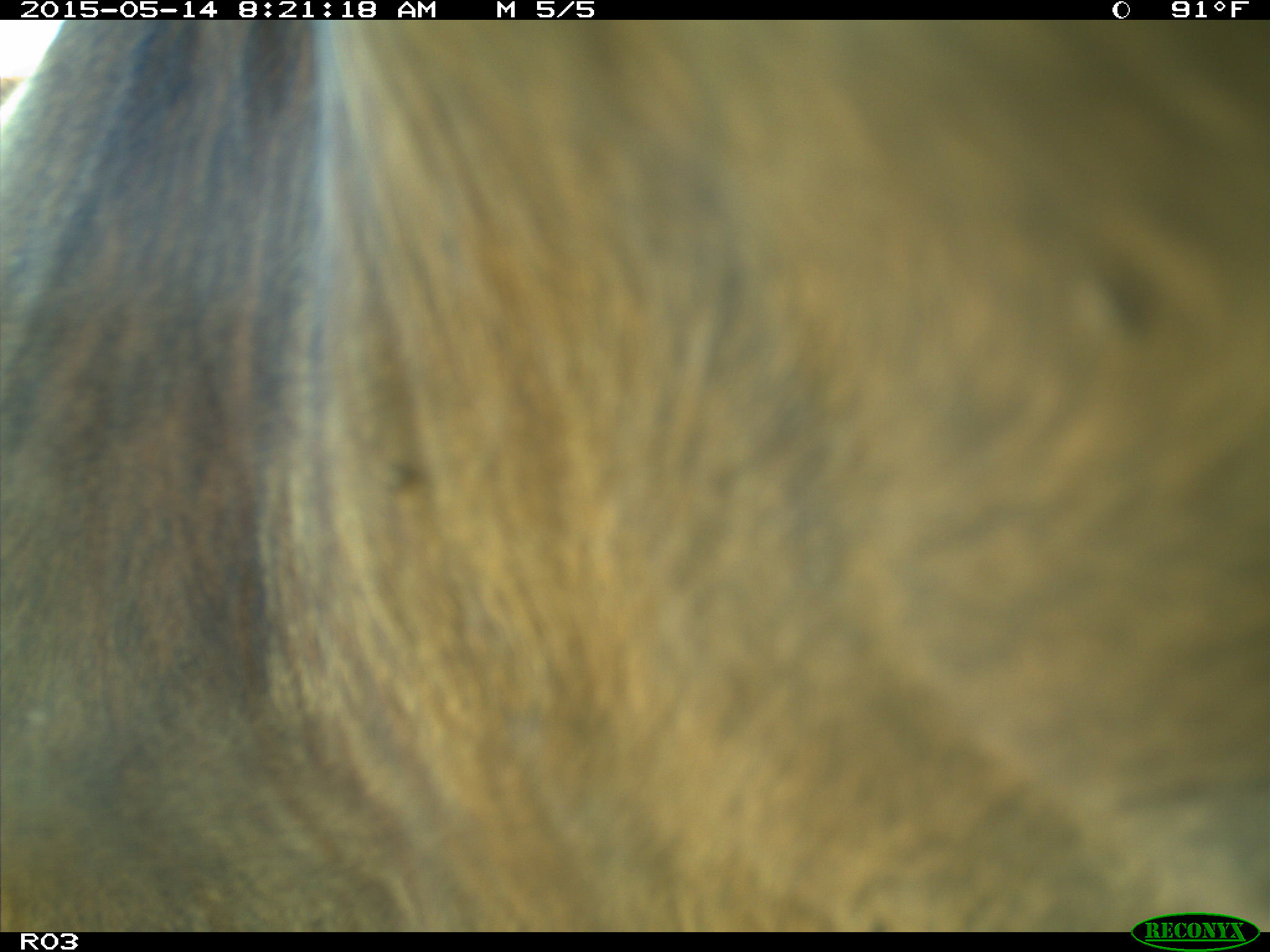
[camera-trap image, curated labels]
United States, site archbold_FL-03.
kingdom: Animalia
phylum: Chordata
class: Mammalia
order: Artiodactyla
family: Bovidae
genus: Bos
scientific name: Bos taurus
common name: domestic cow